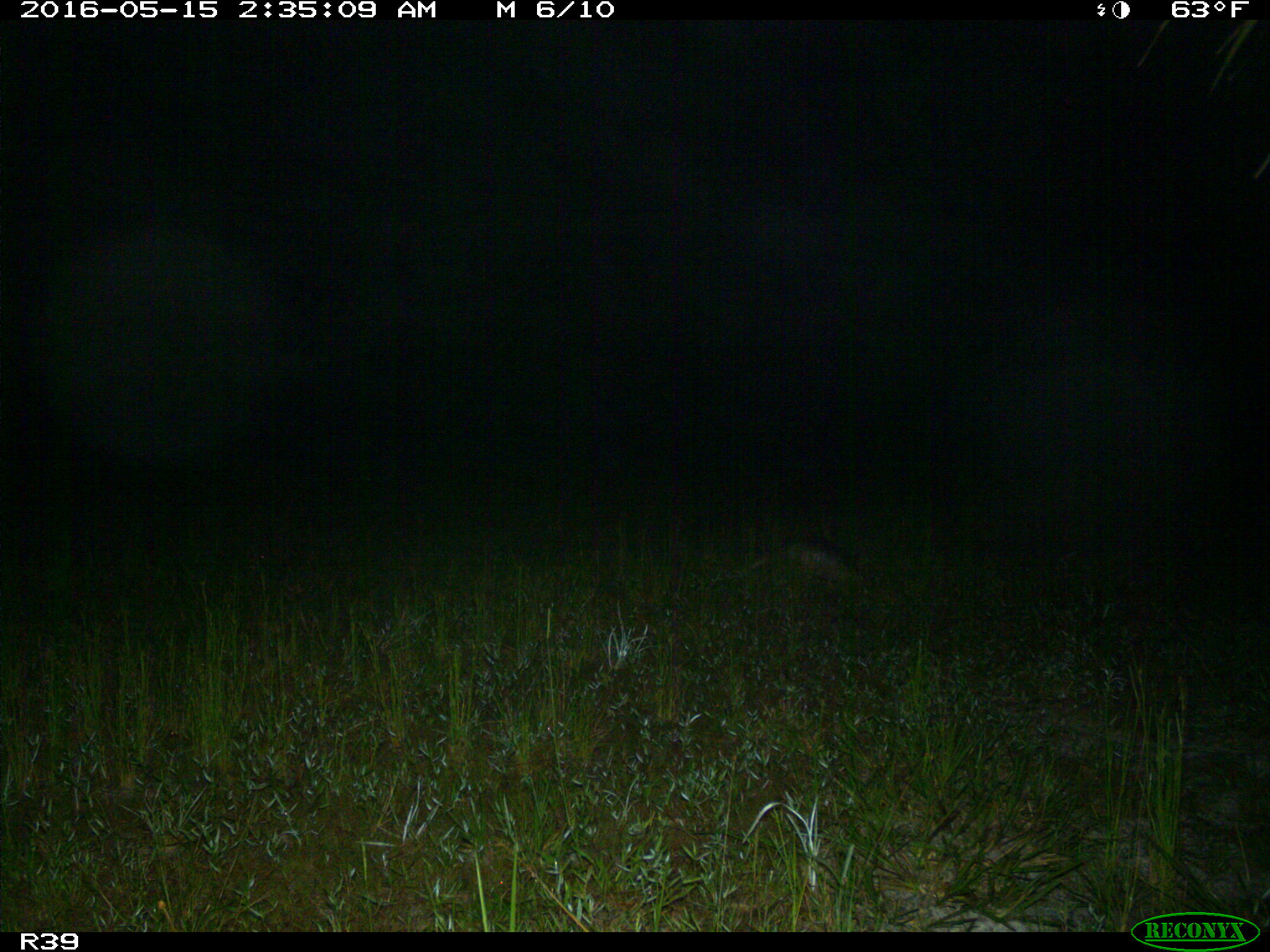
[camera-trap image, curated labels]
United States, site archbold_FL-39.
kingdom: Animalia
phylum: Chordata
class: Mammalia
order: Cingulata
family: Dasypodidae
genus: Dasypus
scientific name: Dasypus novemcinctus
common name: nine-banded armadillo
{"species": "Dasypus novemcinctus (nine-banded armadillo)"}